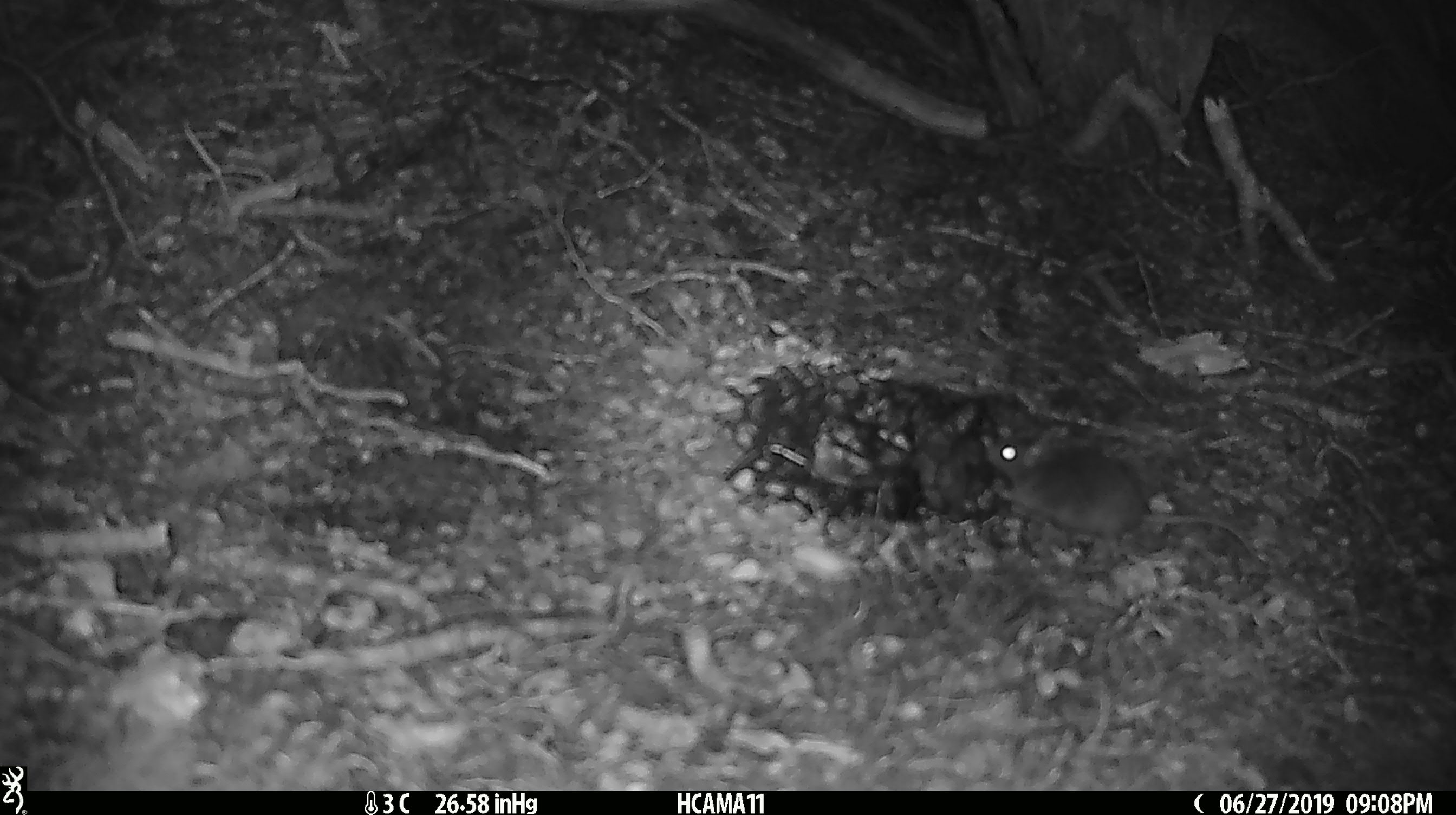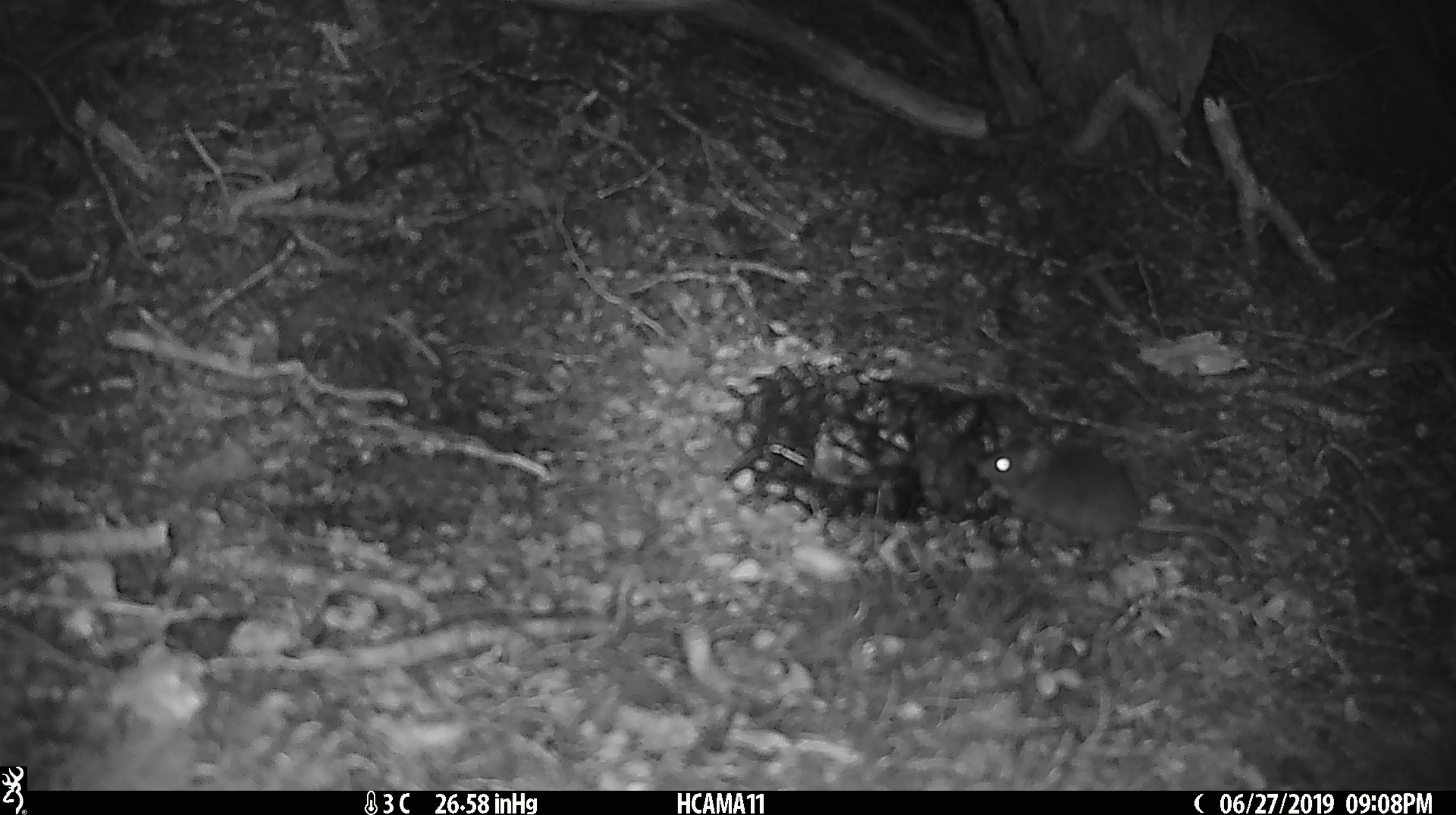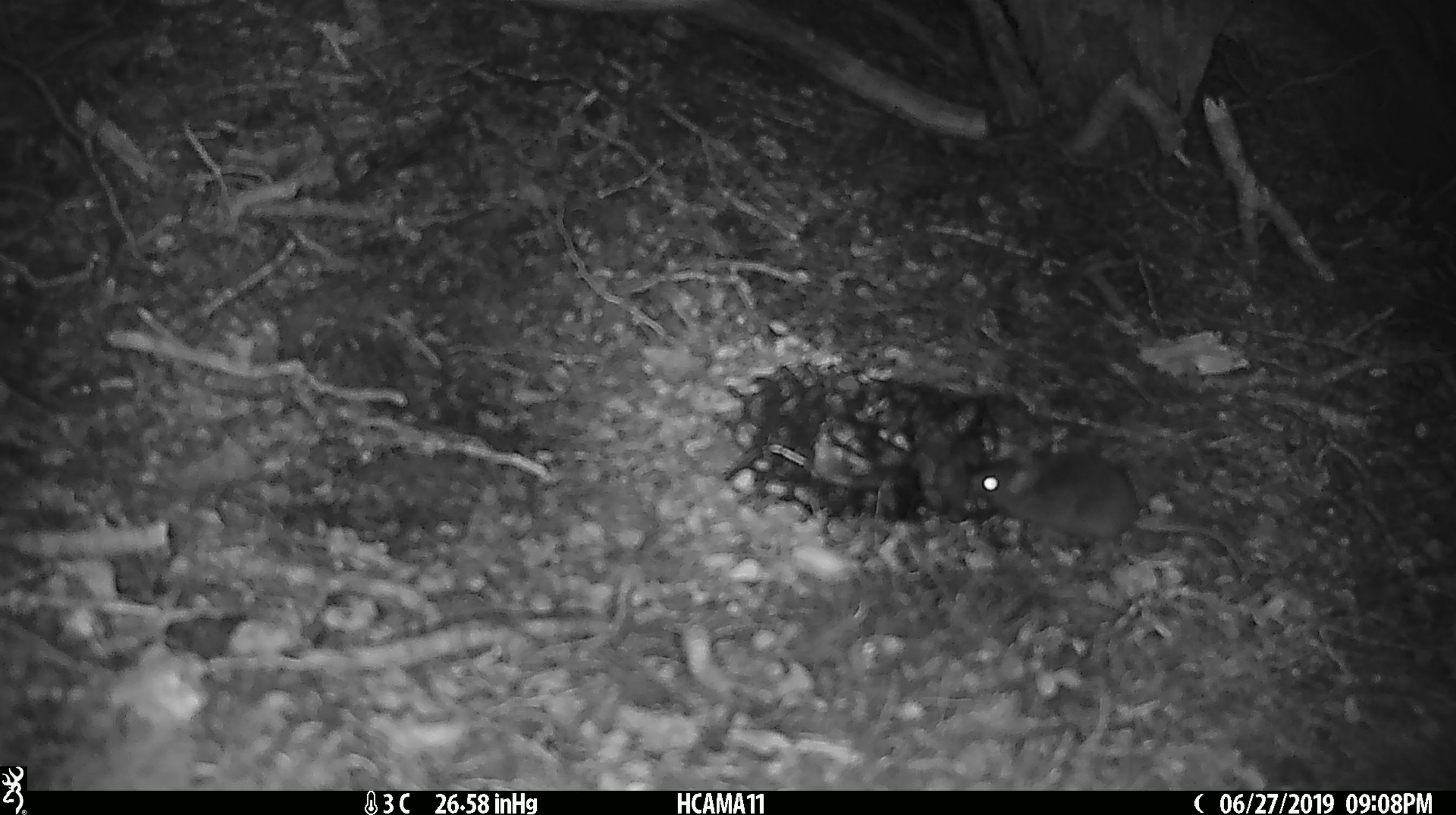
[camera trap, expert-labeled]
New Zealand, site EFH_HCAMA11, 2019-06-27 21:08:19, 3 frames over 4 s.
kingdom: Animalia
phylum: Chordata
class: Mammalia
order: Rodentia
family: Muridae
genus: Mus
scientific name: Mus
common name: mouse